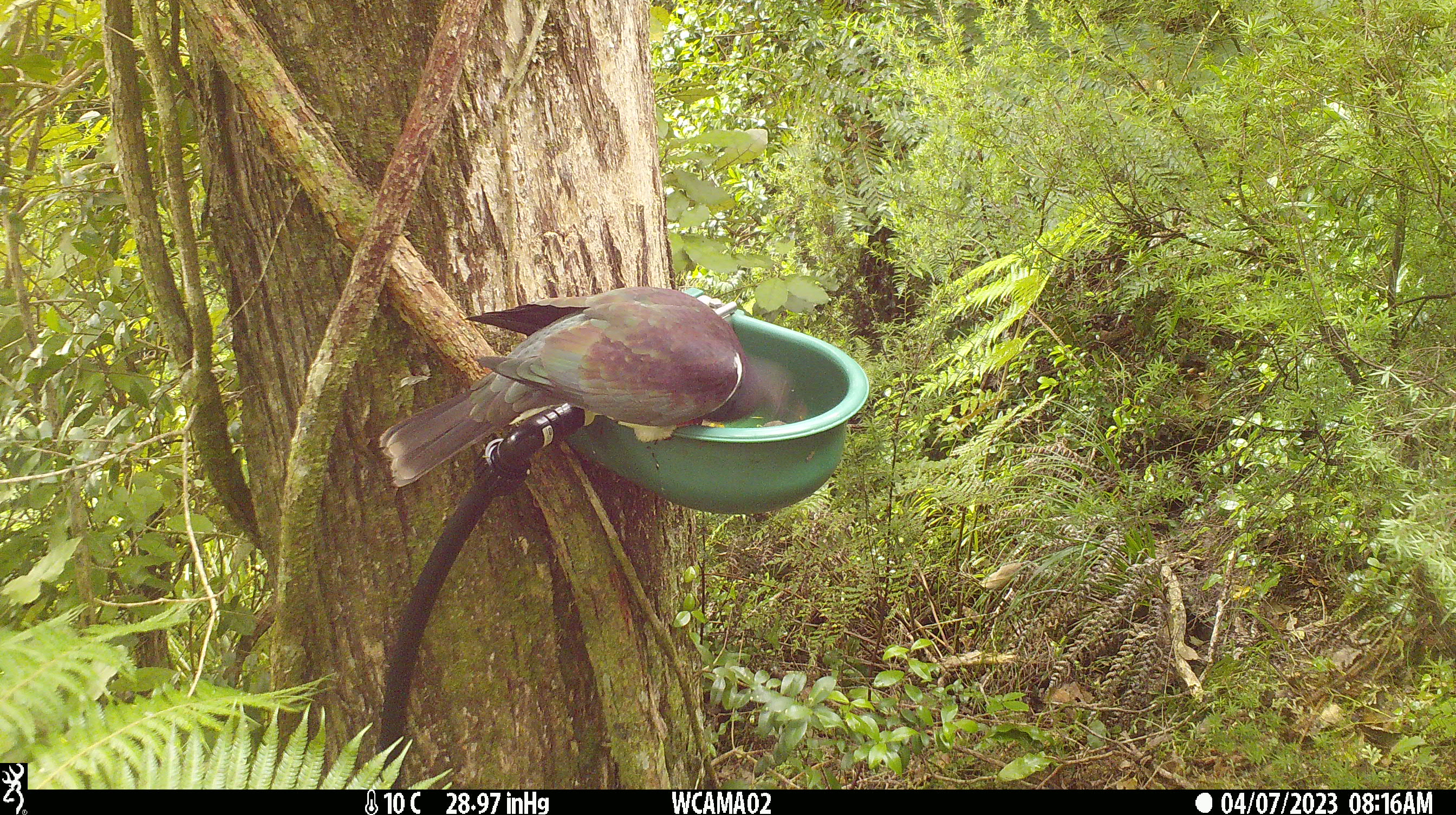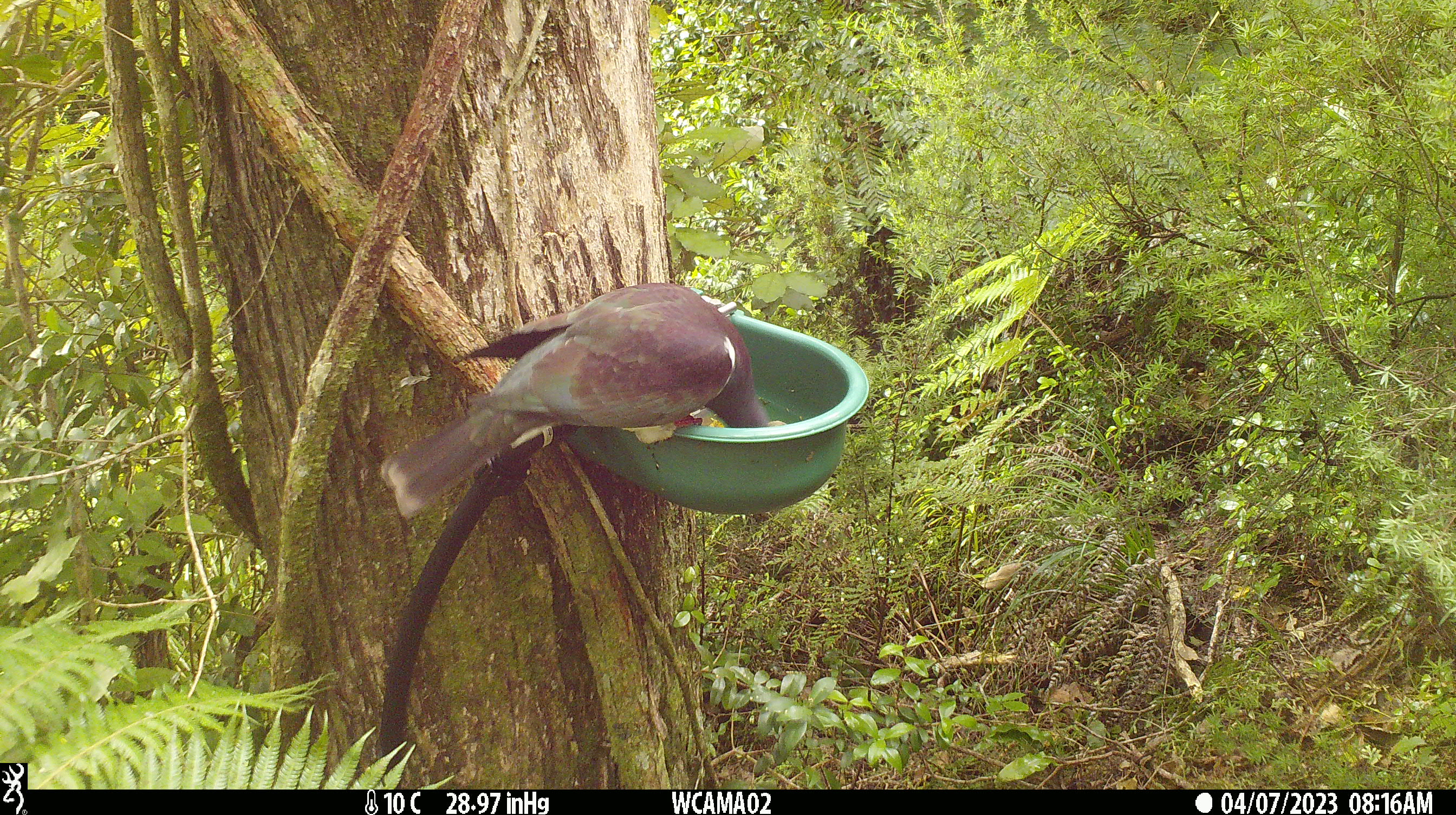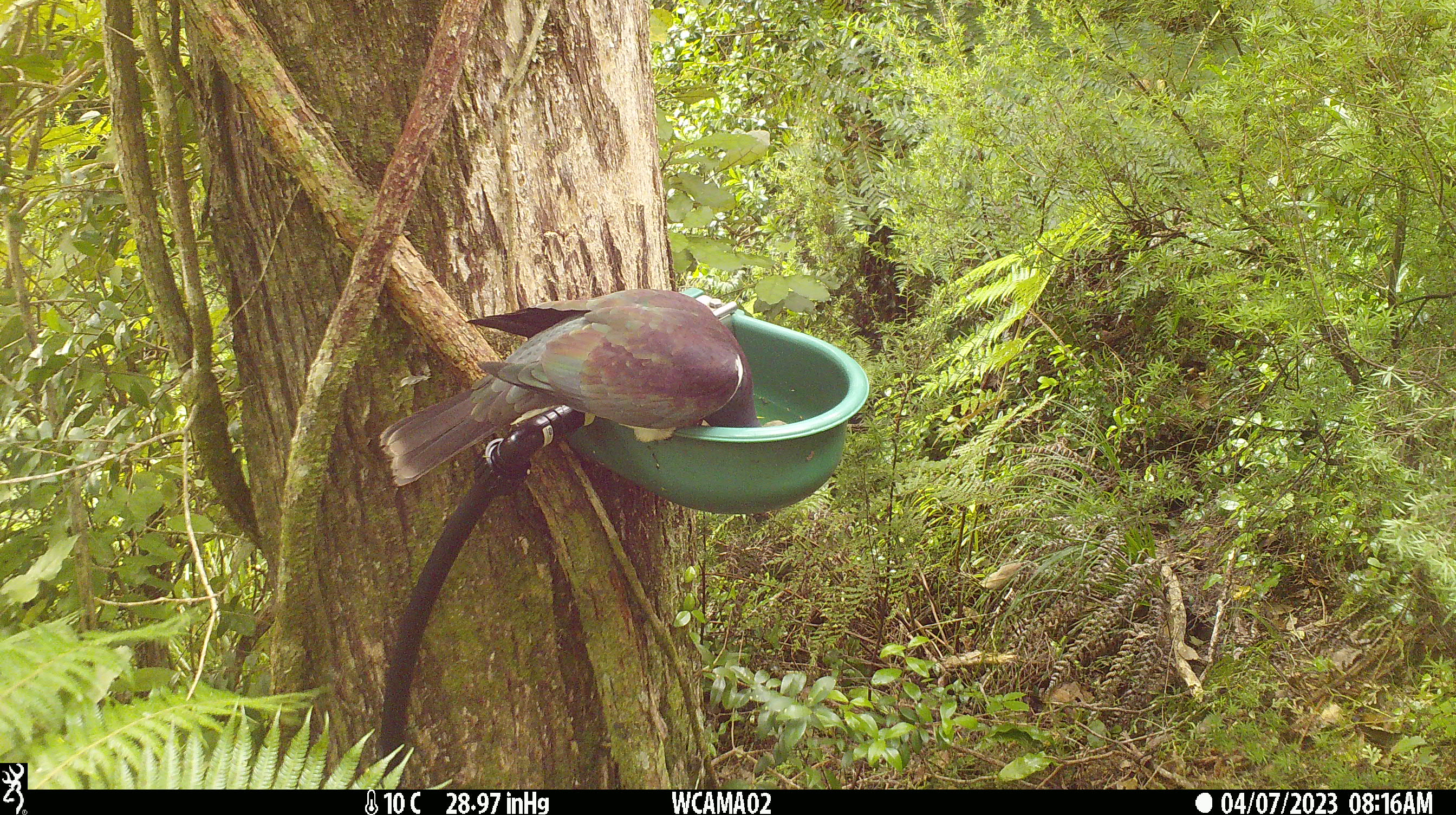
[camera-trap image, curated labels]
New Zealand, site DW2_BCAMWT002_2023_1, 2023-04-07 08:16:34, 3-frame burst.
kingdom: Animalia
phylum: Chordata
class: Aves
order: Columbiformes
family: Columbidae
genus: Hemiphaga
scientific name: Hemiphaga novaeseelandiae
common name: new zealand pigeon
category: kereru